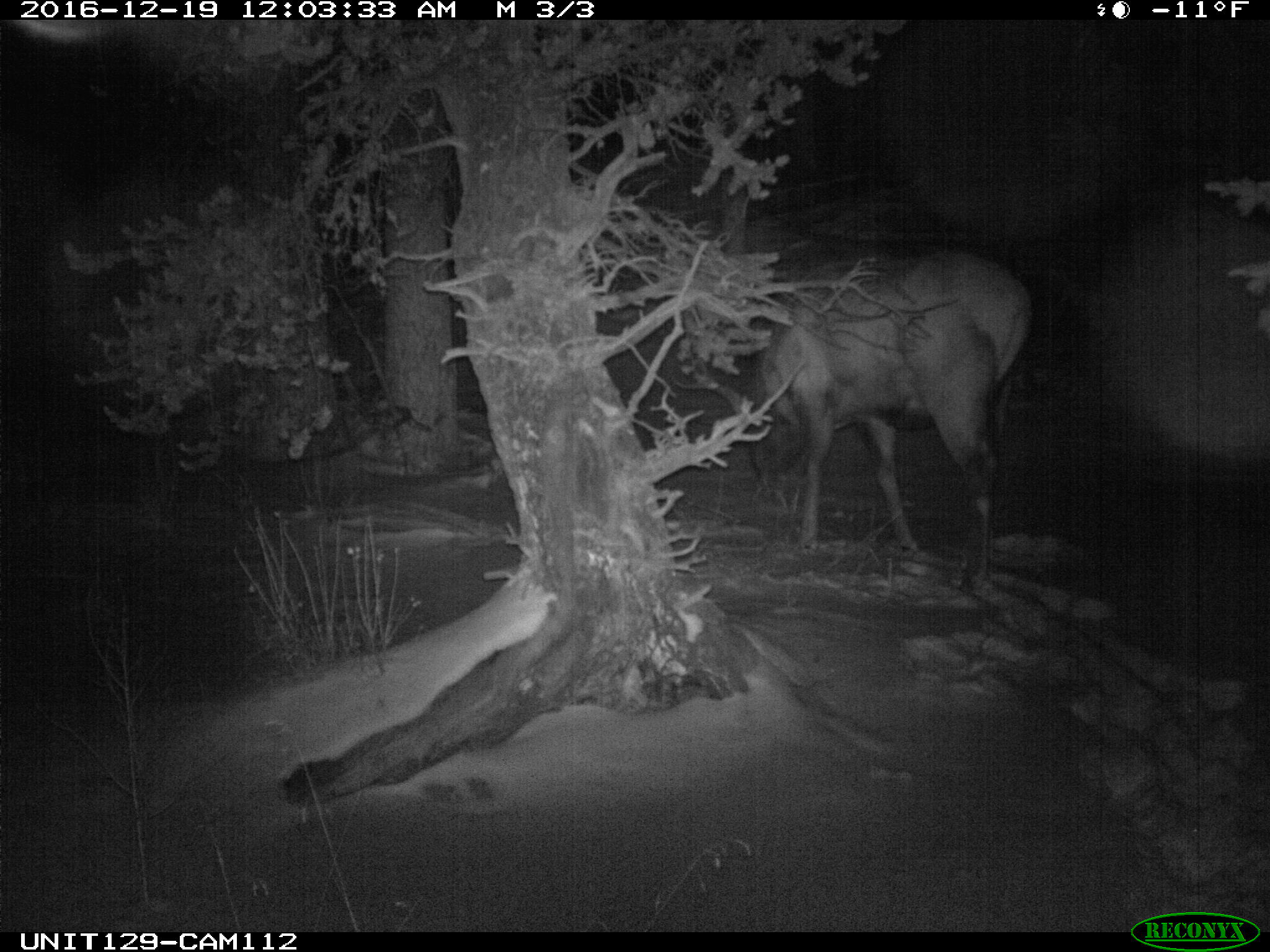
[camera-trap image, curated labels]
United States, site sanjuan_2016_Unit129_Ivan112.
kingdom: Animalia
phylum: Chordata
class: Mammalia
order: Artiodactyla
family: Cervidae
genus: Cervus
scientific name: Cervus elaphus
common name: red deer